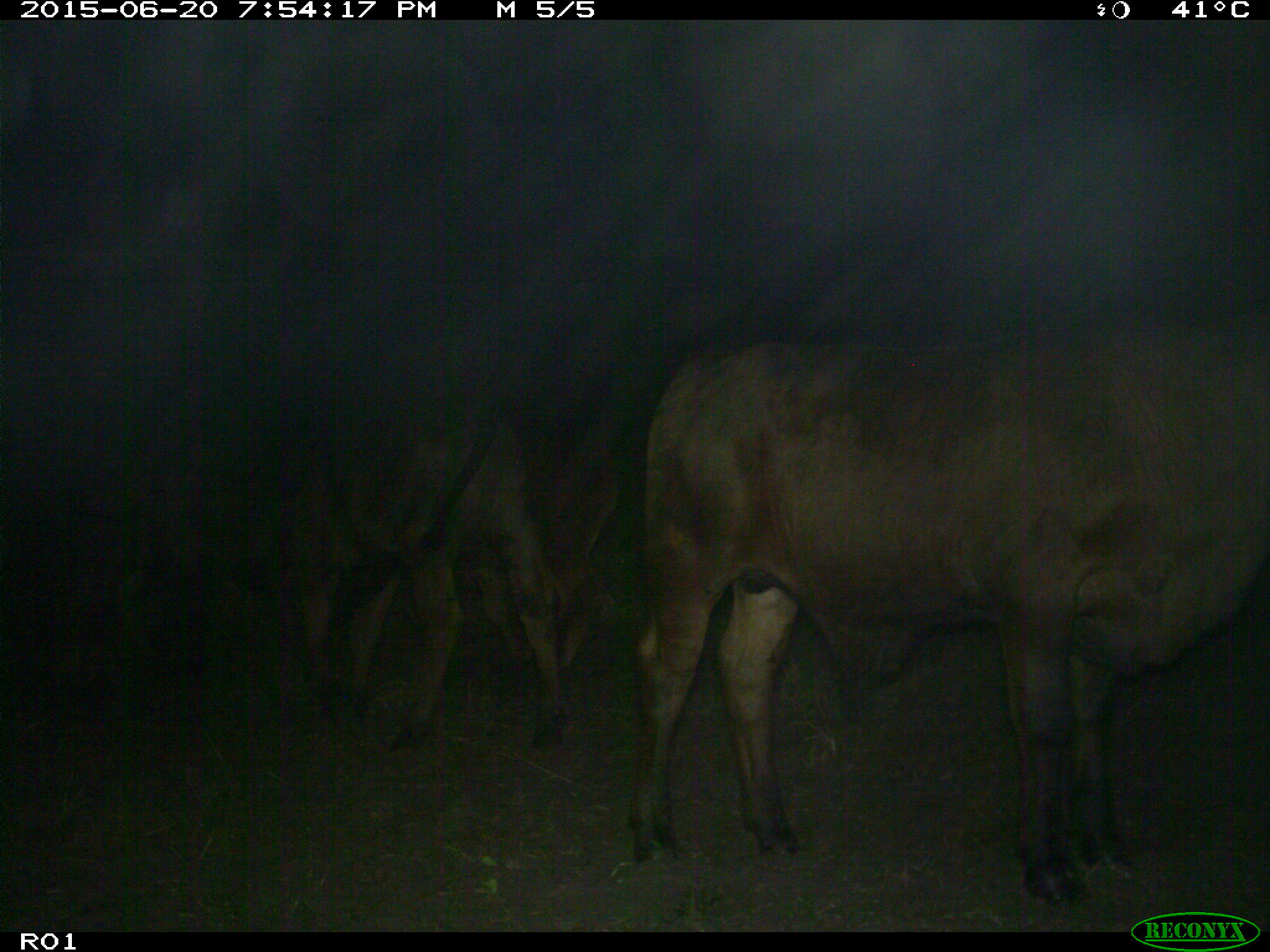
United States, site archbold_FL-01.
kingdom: Animalia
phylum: Chordata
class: Mammalia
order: Artiodactyla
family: Bovidae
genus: Bos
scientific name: Bos taurus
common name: domestic cow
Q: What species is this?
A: Bos taurus (domestic cow).